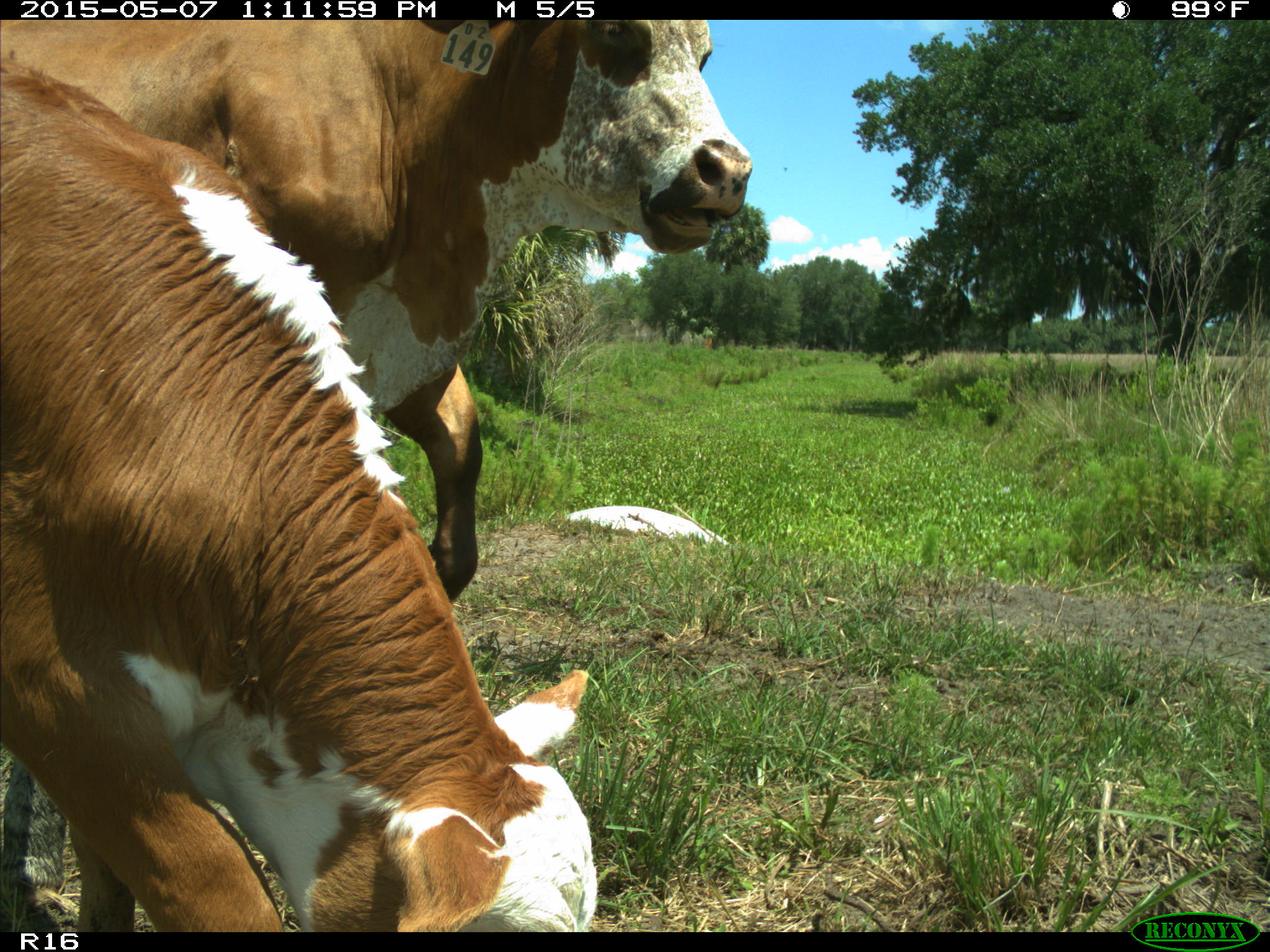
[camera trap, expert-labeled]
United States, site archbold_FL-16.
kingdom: Animalia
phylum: Chordata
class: Mammalia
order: Artiodactyla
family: Bovidae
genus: Bos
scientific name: Bos taurus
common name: domestic cow